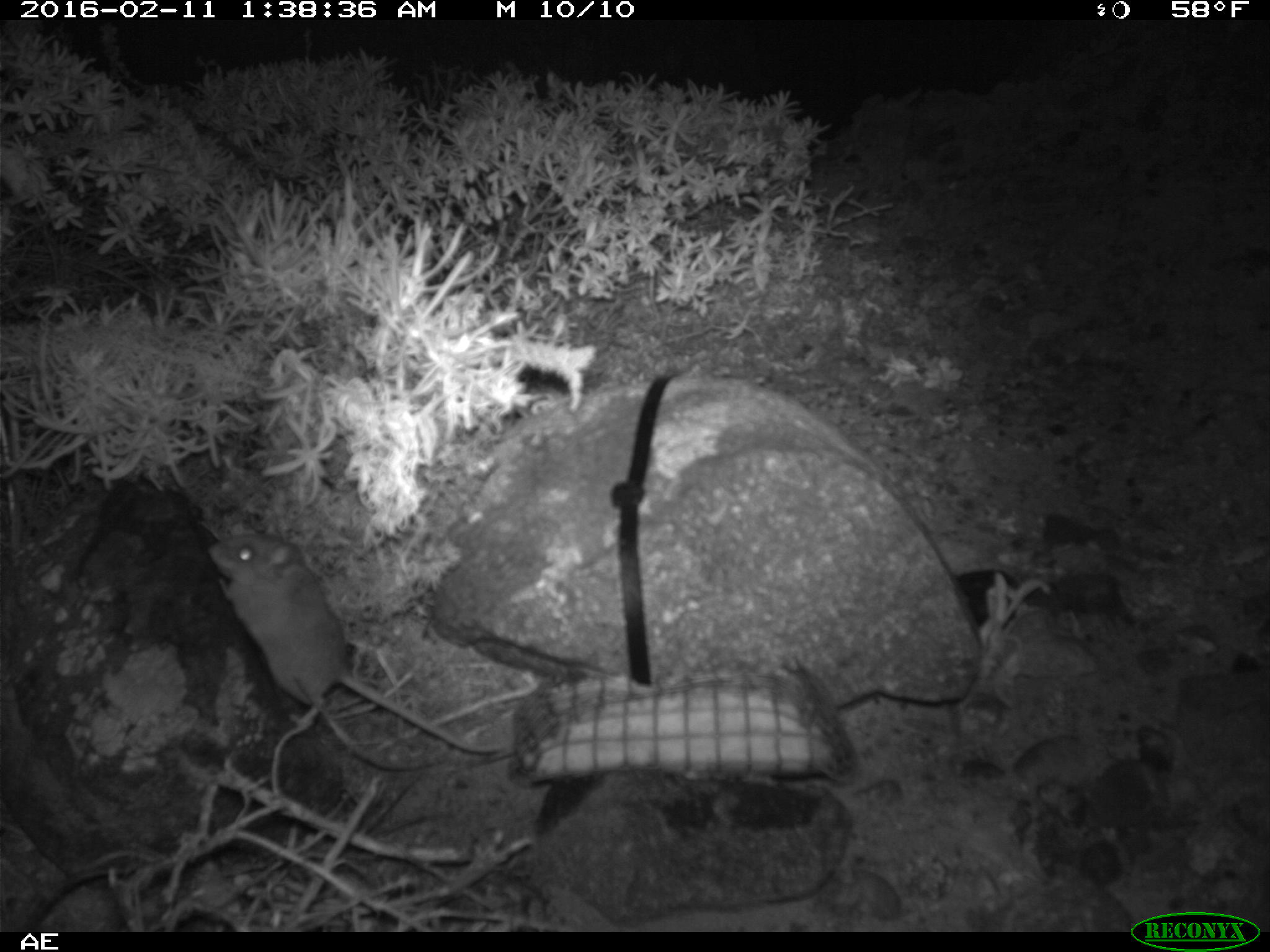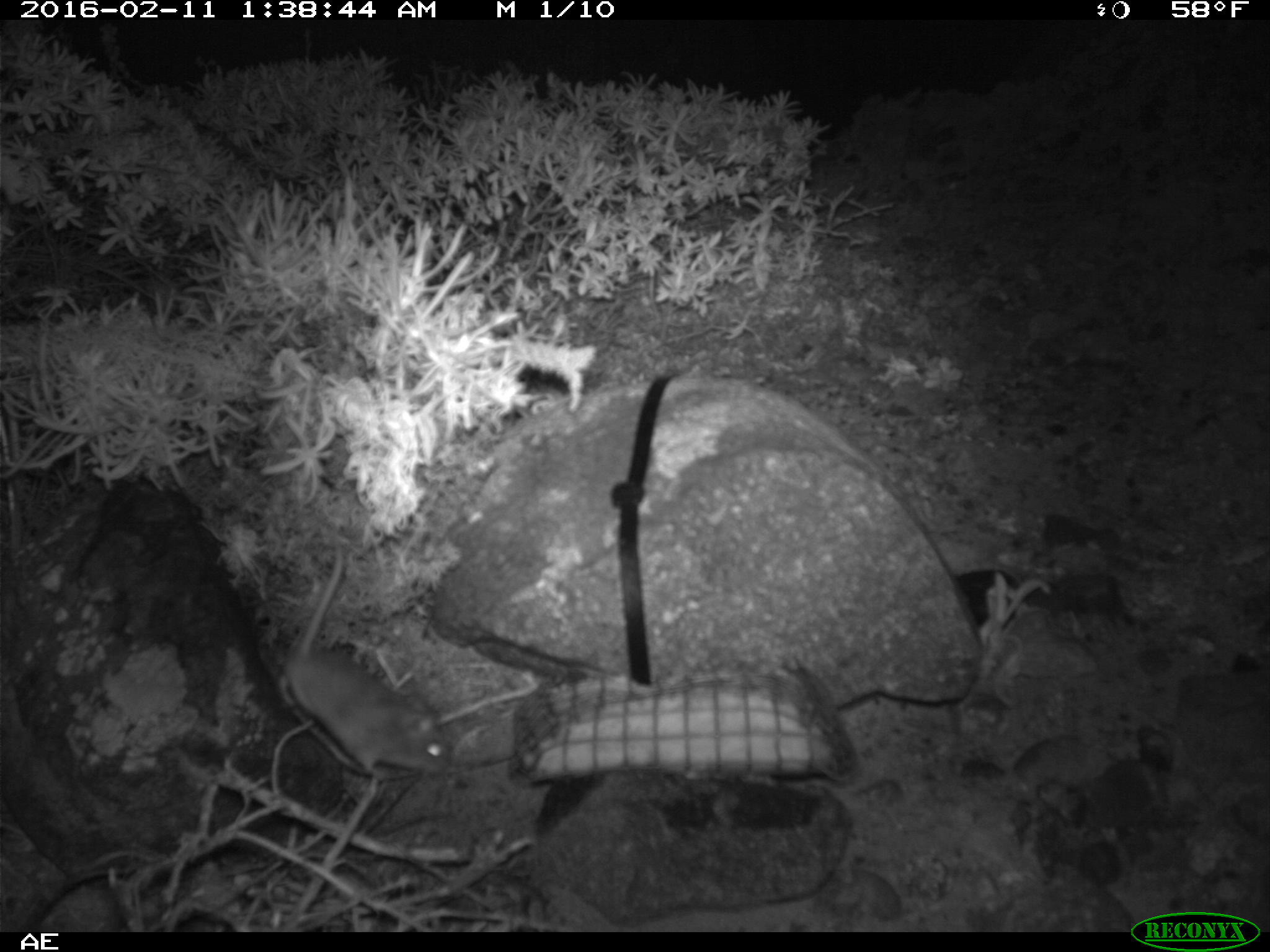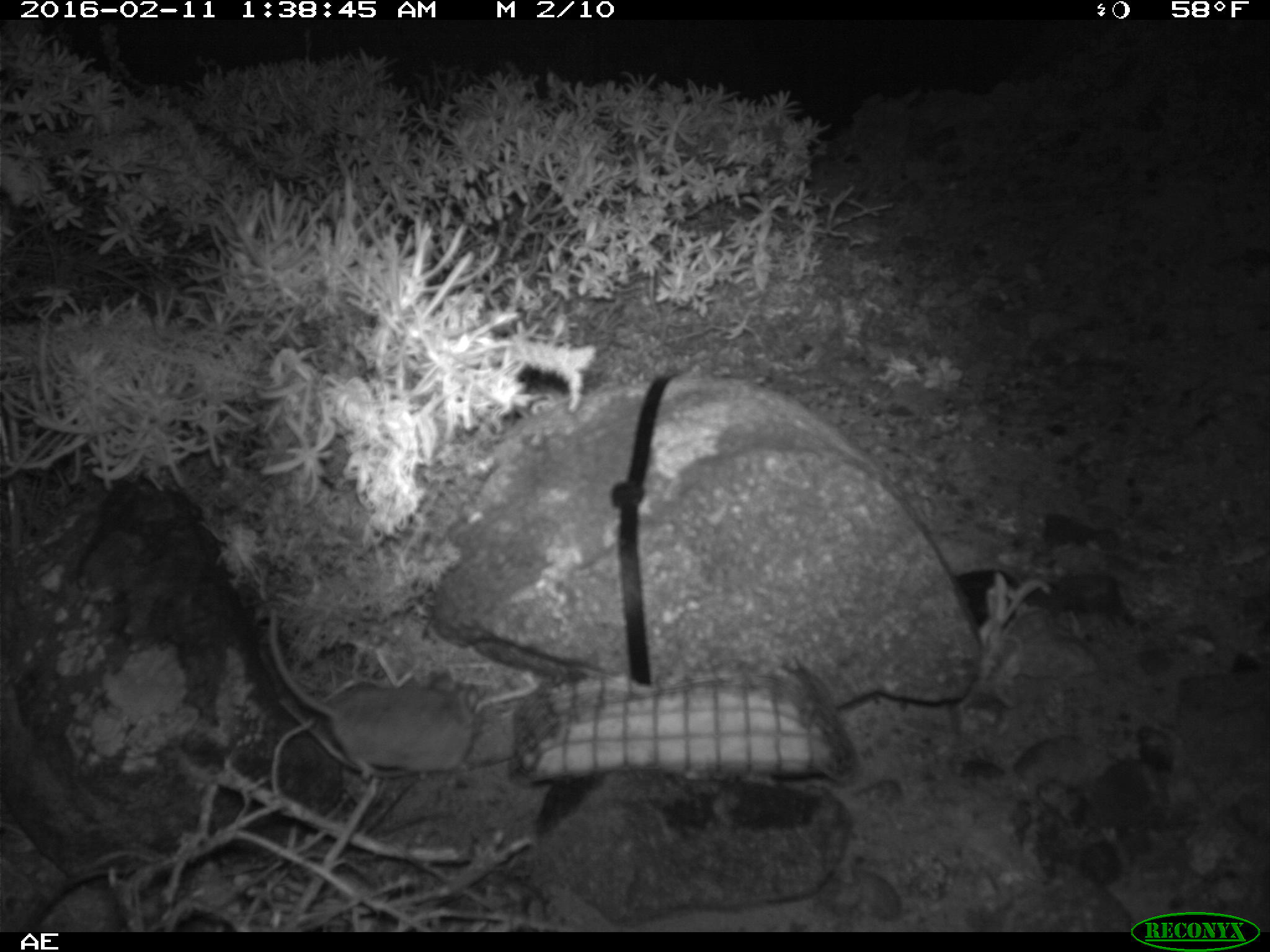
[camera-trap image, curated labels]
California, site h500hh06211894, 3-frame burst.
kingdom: Animalia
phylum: Chordata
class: Mammalia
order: Rodentia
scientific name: Rodentia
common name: rodent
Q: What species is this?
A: Rodent (Rodentia).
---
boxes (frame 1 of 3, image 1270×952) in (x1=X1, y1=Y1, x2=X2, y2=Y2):
rodent: (x1=205, y1=534, x2=505, y2=755)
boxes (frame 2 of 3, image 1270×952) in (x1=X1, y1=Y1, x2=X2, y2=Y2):
rodent: (x1=280, y1=543, x2=446, y2=775)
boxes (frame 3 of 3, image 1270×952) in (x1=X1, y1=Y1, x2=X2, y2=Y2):
rodent: (x1=266, y1=605, x2=481, y2=782)